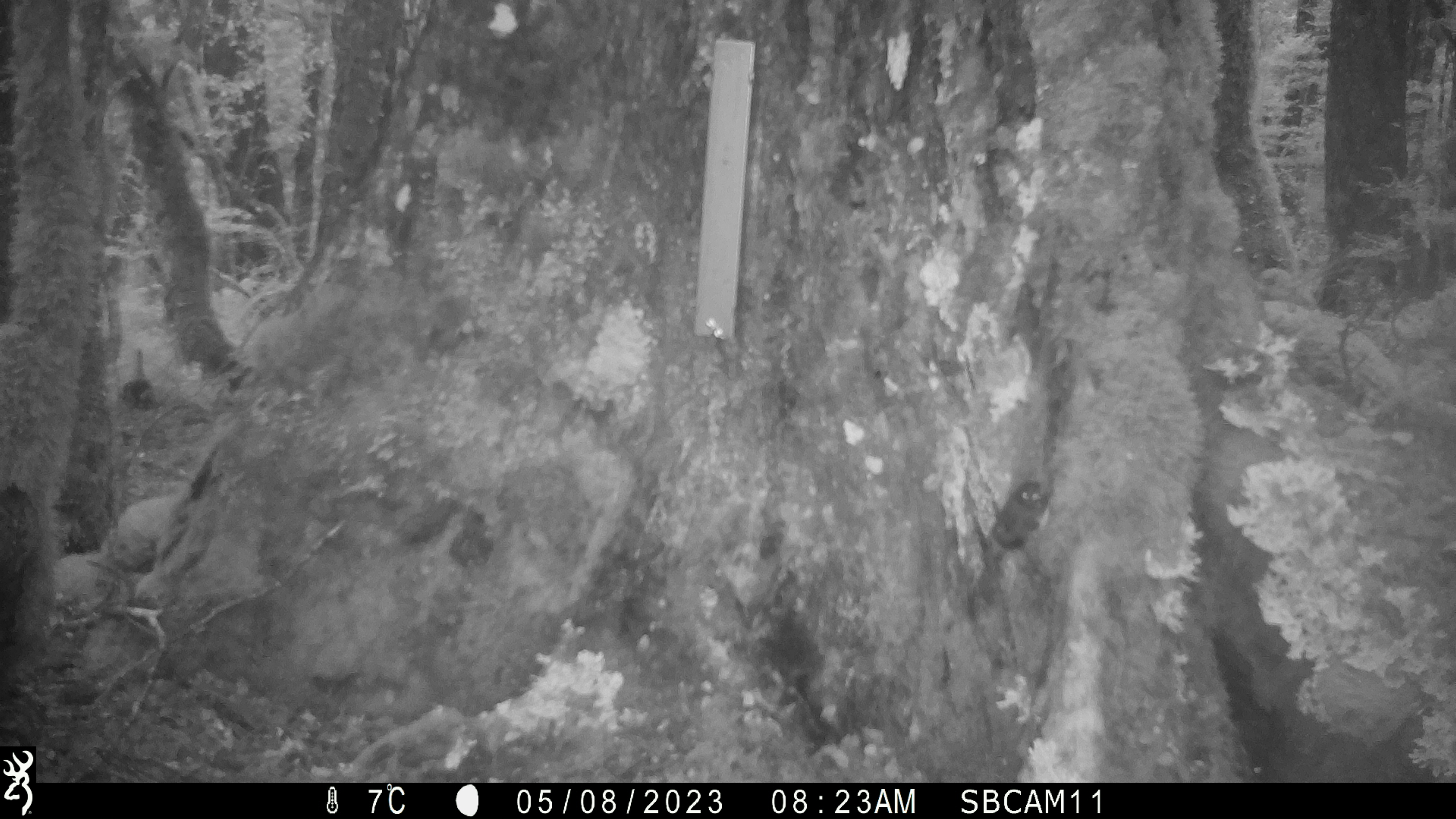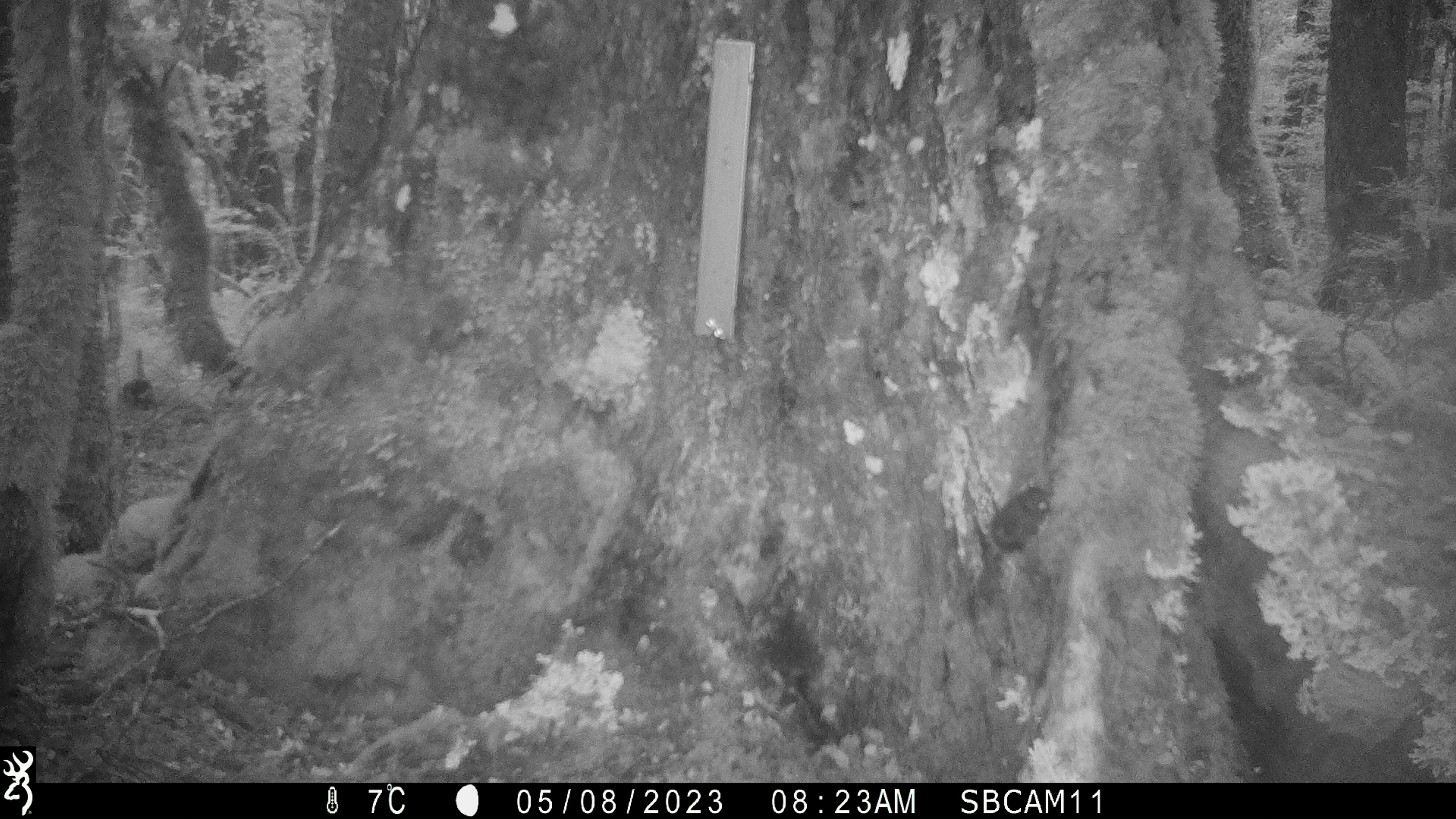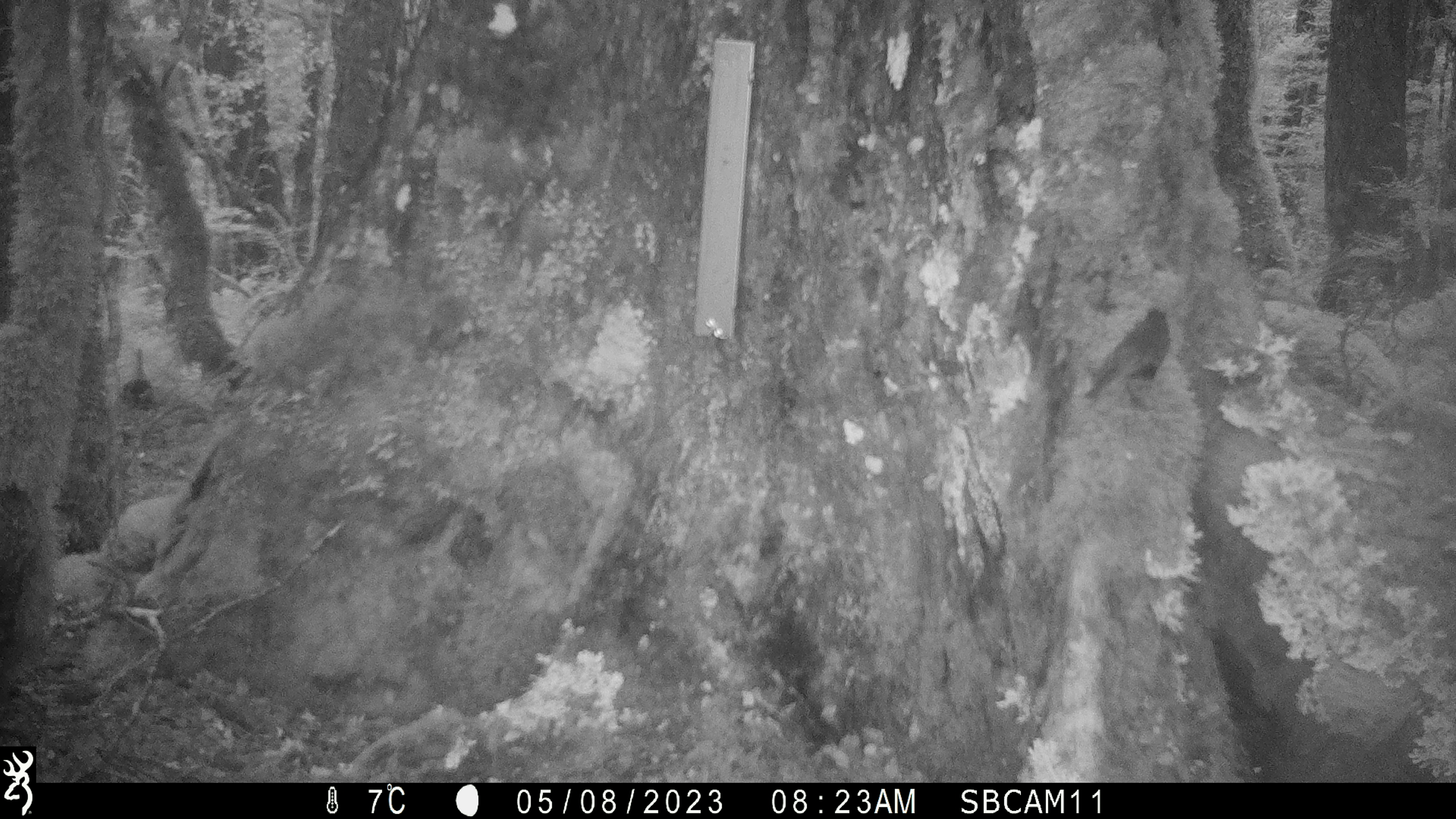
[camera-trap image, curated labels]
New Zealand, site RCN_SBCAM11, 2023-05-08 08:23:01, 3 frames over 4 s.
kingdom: Animalia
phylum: Chordata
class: Aves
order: Passeriformes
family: Petroicidae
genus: Petroica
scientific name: Petroica australis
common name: new zealand robin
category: robin